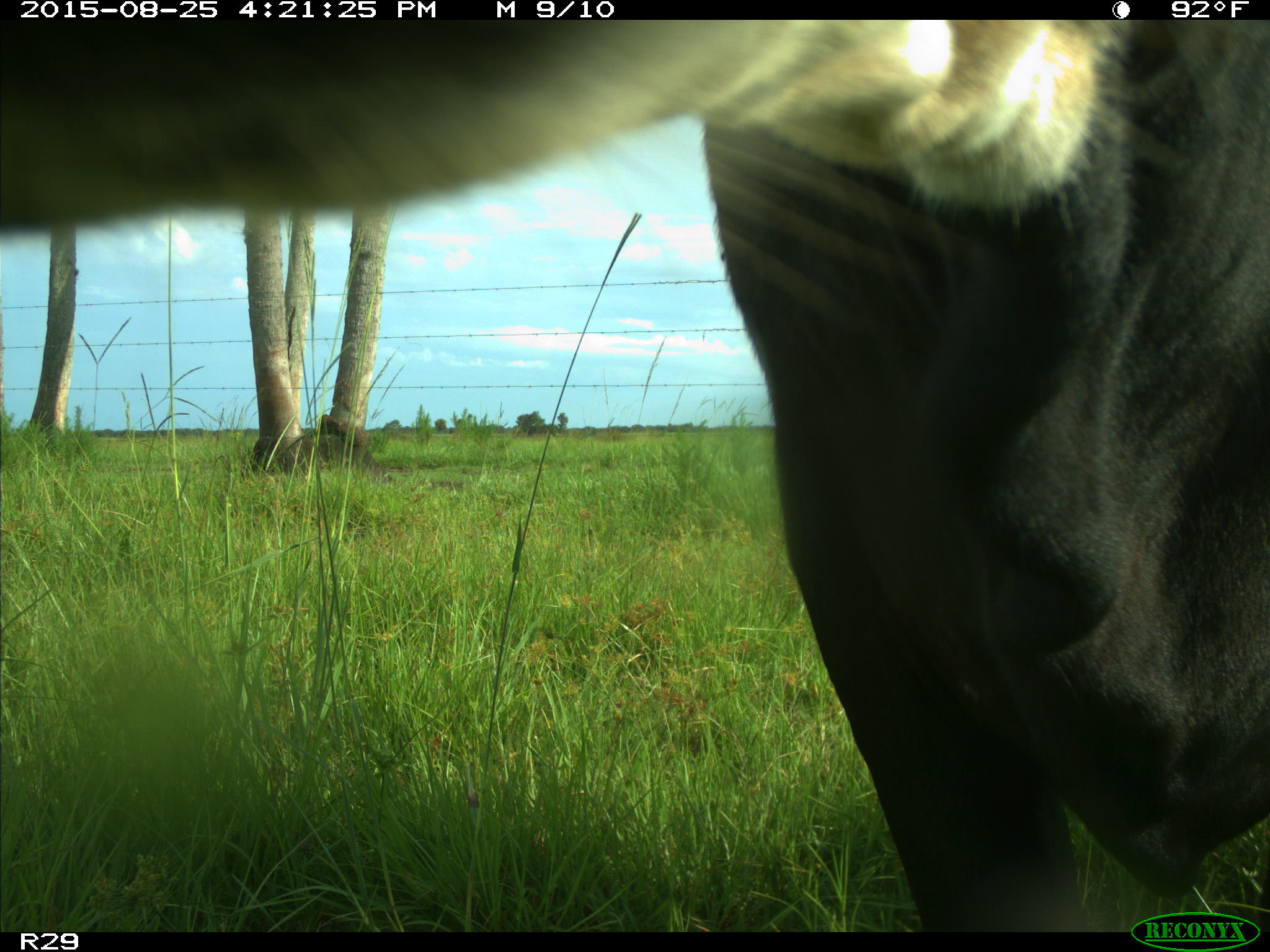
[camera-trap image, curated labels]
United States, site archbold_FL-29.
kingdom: Animalia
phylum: Chordata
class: Mammalia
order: Artiodactyla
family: Bovidae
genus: Bos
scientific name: Bos taurus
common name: domestic cow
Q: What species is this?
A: Bos taurus (domestic cow).